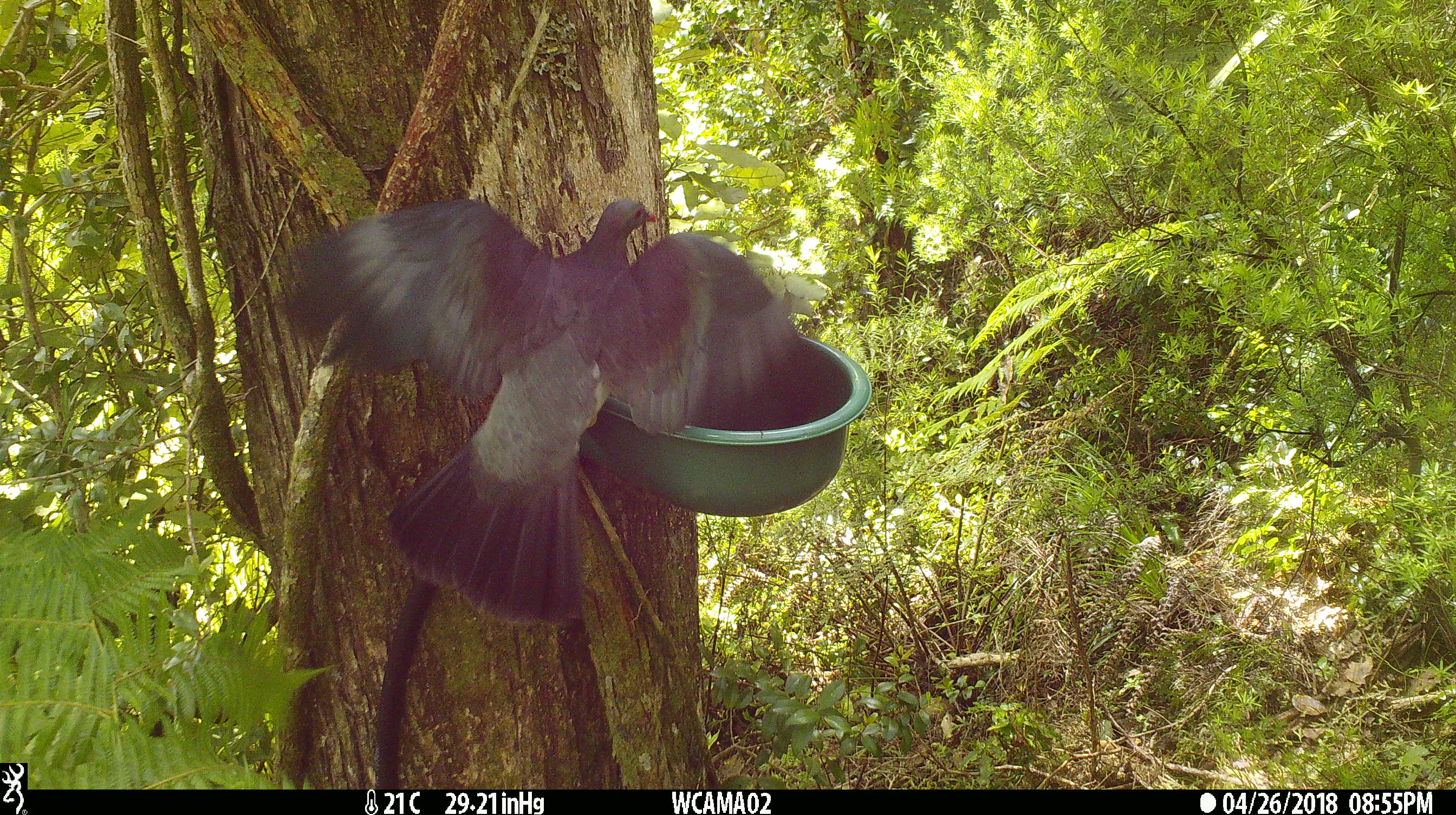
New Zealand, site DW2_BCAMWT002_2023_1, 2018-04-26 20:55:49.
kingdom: Animalia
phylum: Chordata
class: Aves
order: Columbiformes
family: Columbidae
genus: Hemiphaga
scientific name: Hemiphaga novaeseelandiae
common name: new zealand pigeon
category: kereru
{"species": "kereru (new zealand pigeon) (Hemiphaga novaeseelandiae)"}